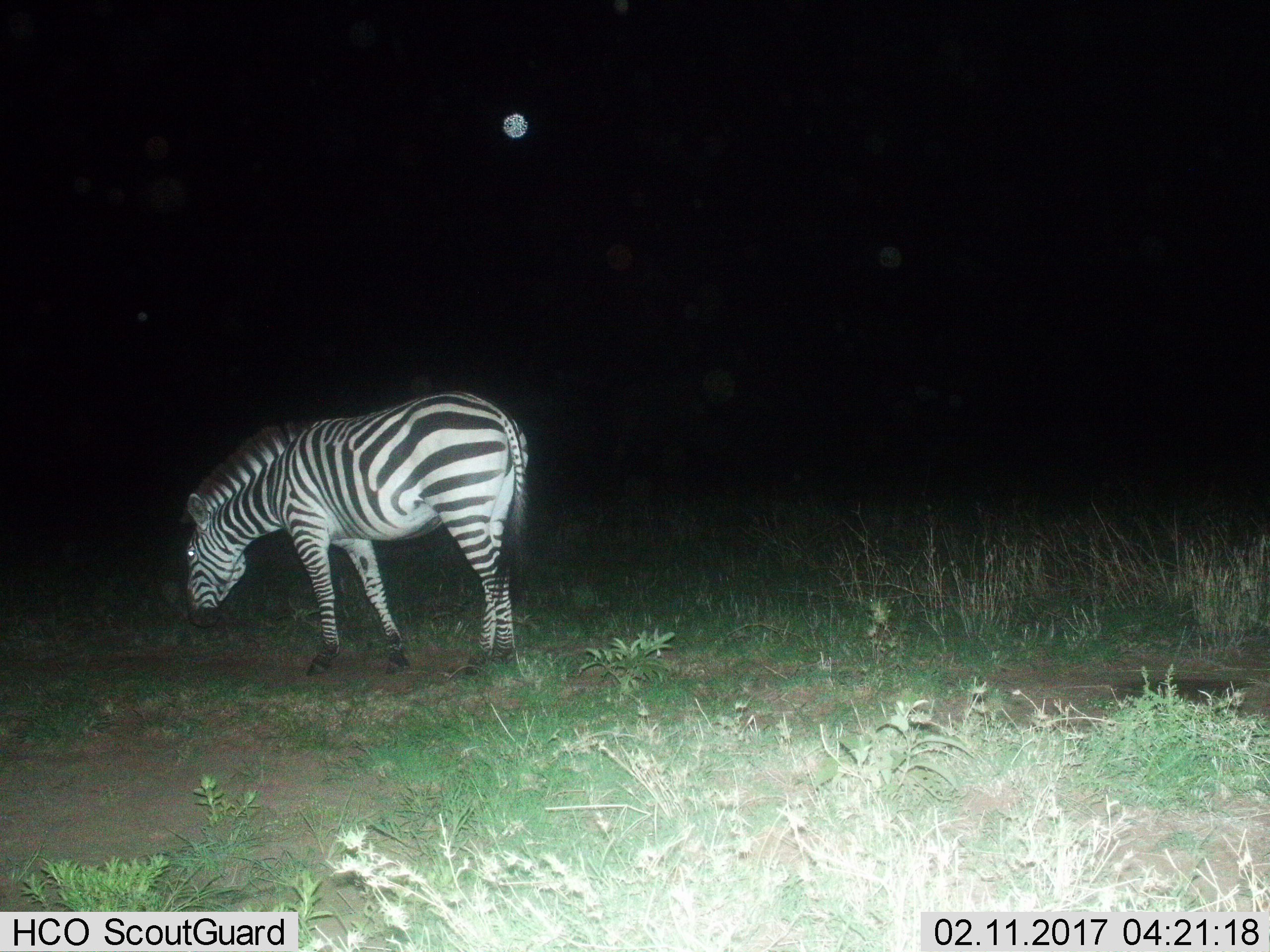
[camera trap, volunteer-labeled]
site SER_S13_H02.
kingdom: Animalia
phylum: Chordata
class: Mammalia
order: Perissodactyla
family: Equidae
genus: Equus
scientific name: Equus quagga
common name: plains zebra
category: zebraplains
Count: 1.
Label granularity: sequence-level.